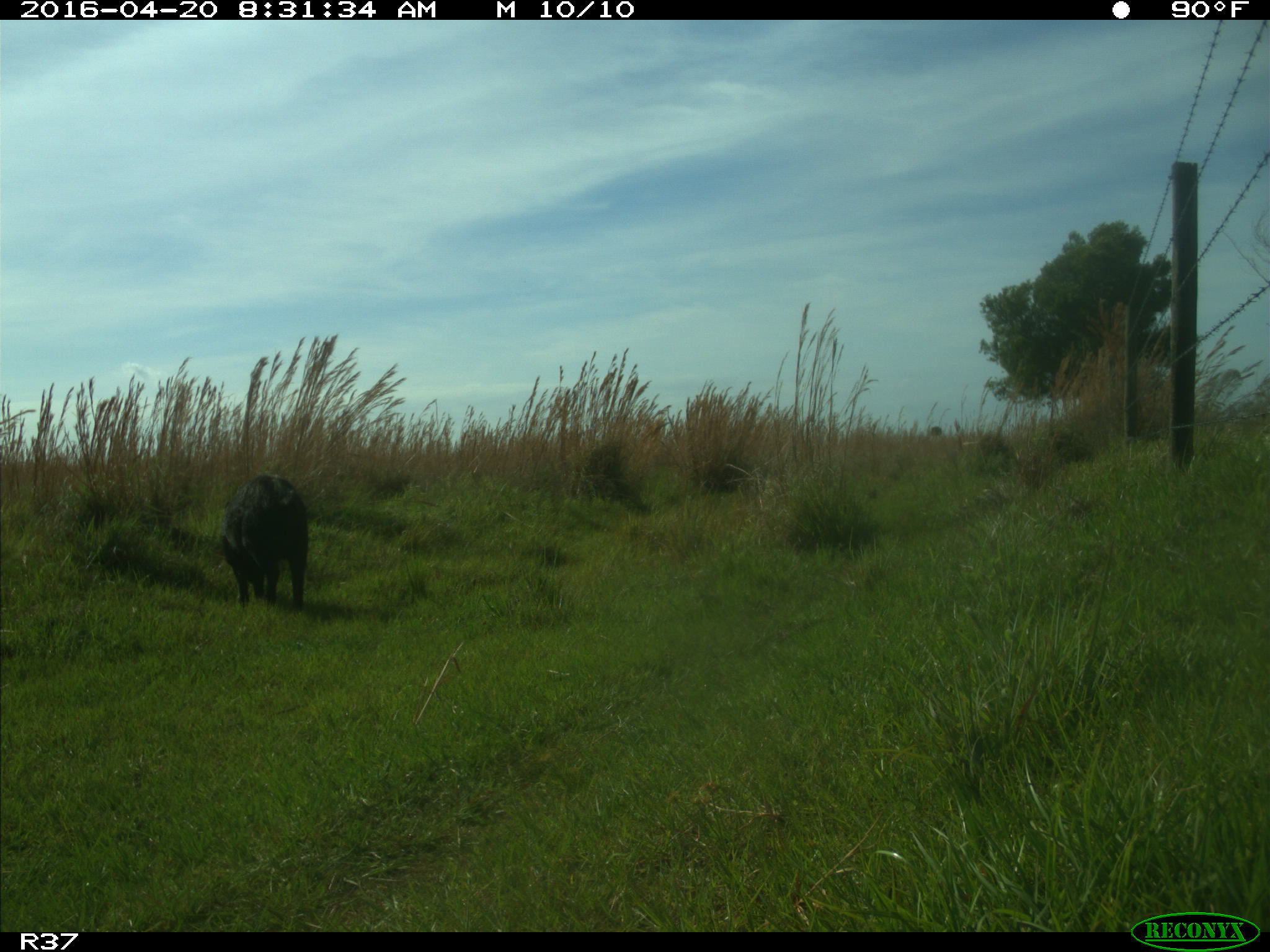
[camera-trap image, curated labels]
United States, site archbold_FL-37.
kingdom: Animalia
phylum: Chordata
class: Mammalia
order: Artiodactyla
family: Suidae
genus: Sus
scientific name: Sus scrofa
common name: wild boar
Sus scrofa (wild boar).